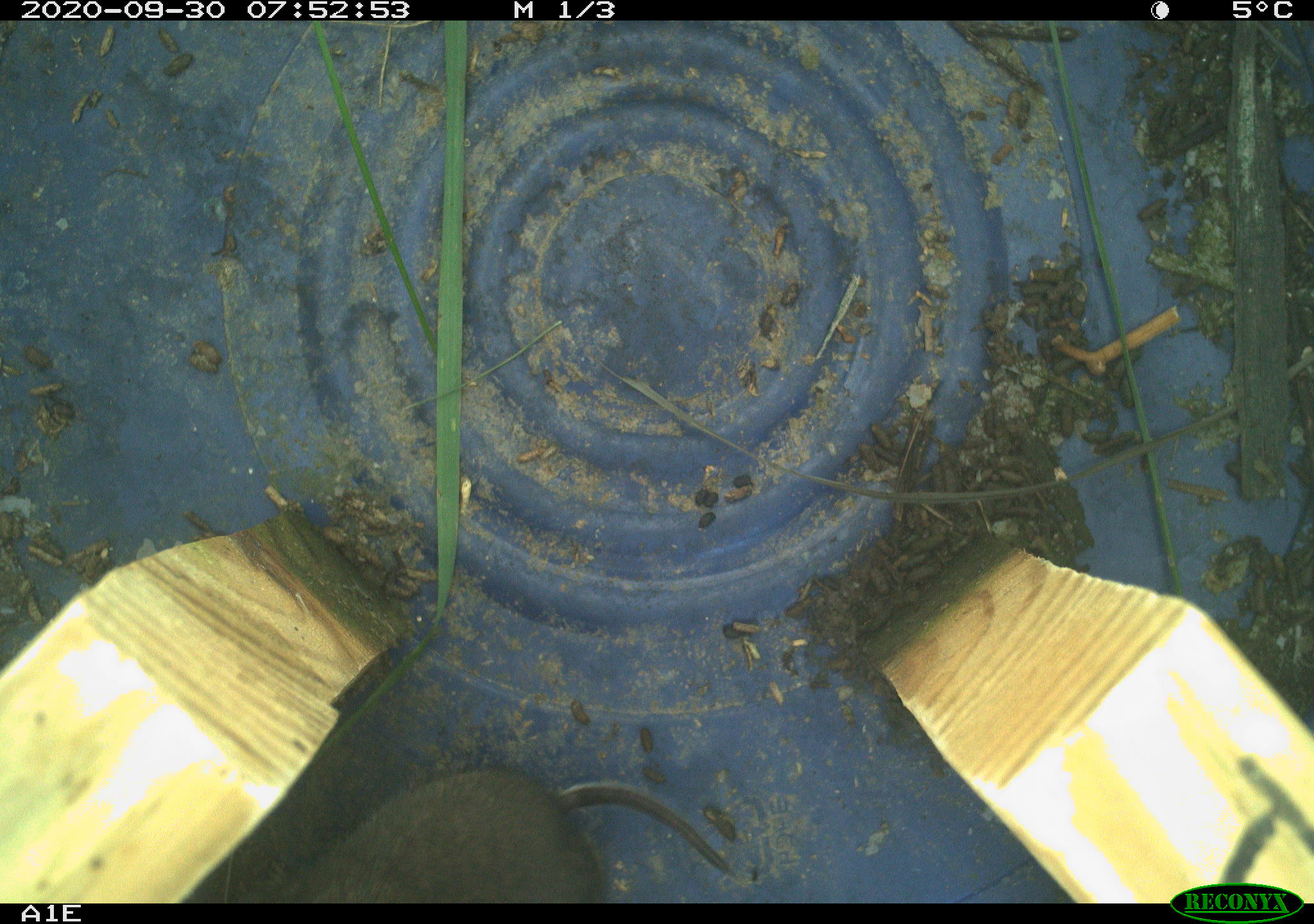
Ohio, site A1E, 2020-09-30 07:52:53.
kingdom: Animalia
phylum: Chordata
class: Mammalia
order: Rodentia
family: Cricetidae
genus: Microtus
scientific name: Microtus pennsylvanicus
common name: meadow vole